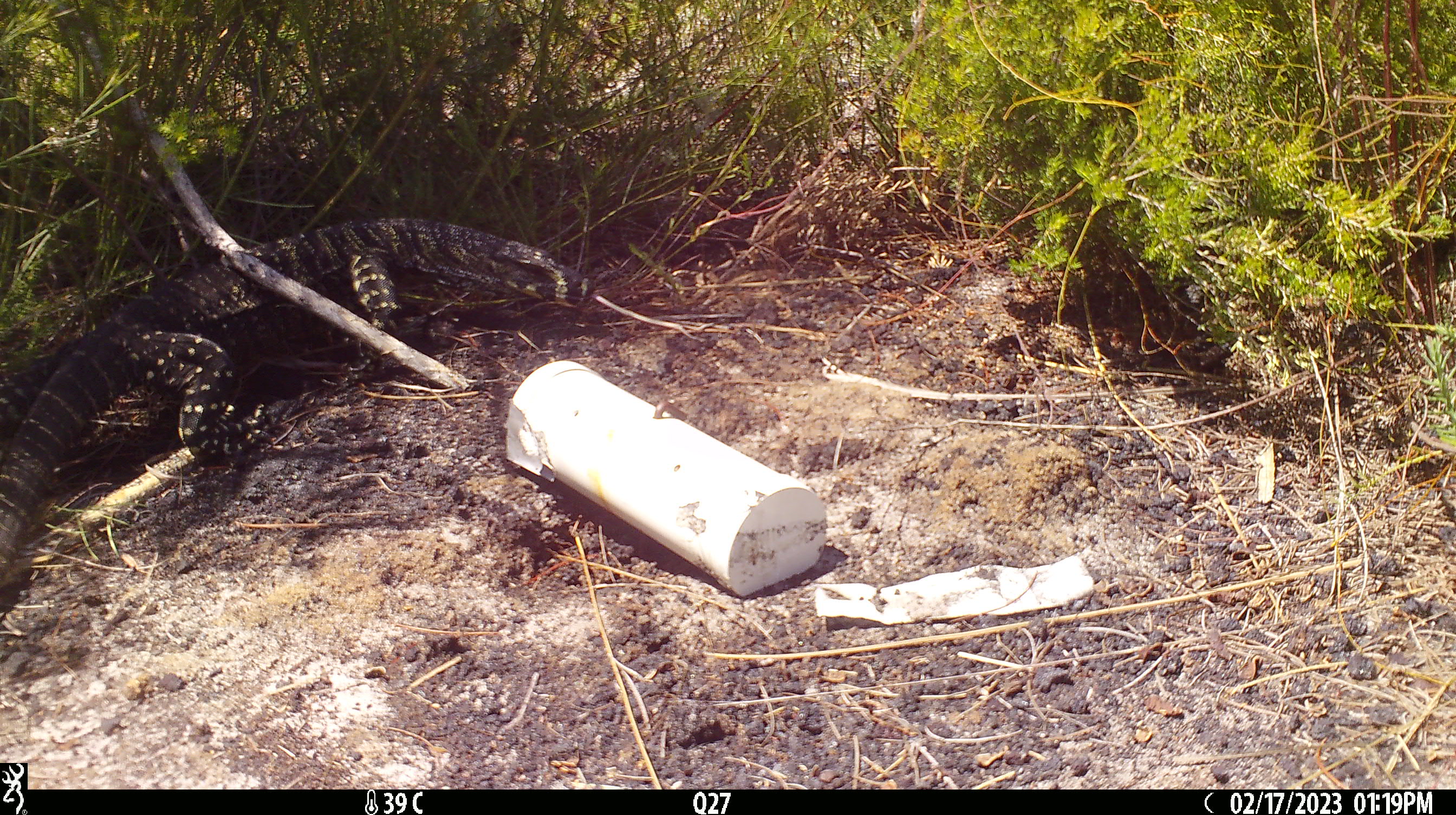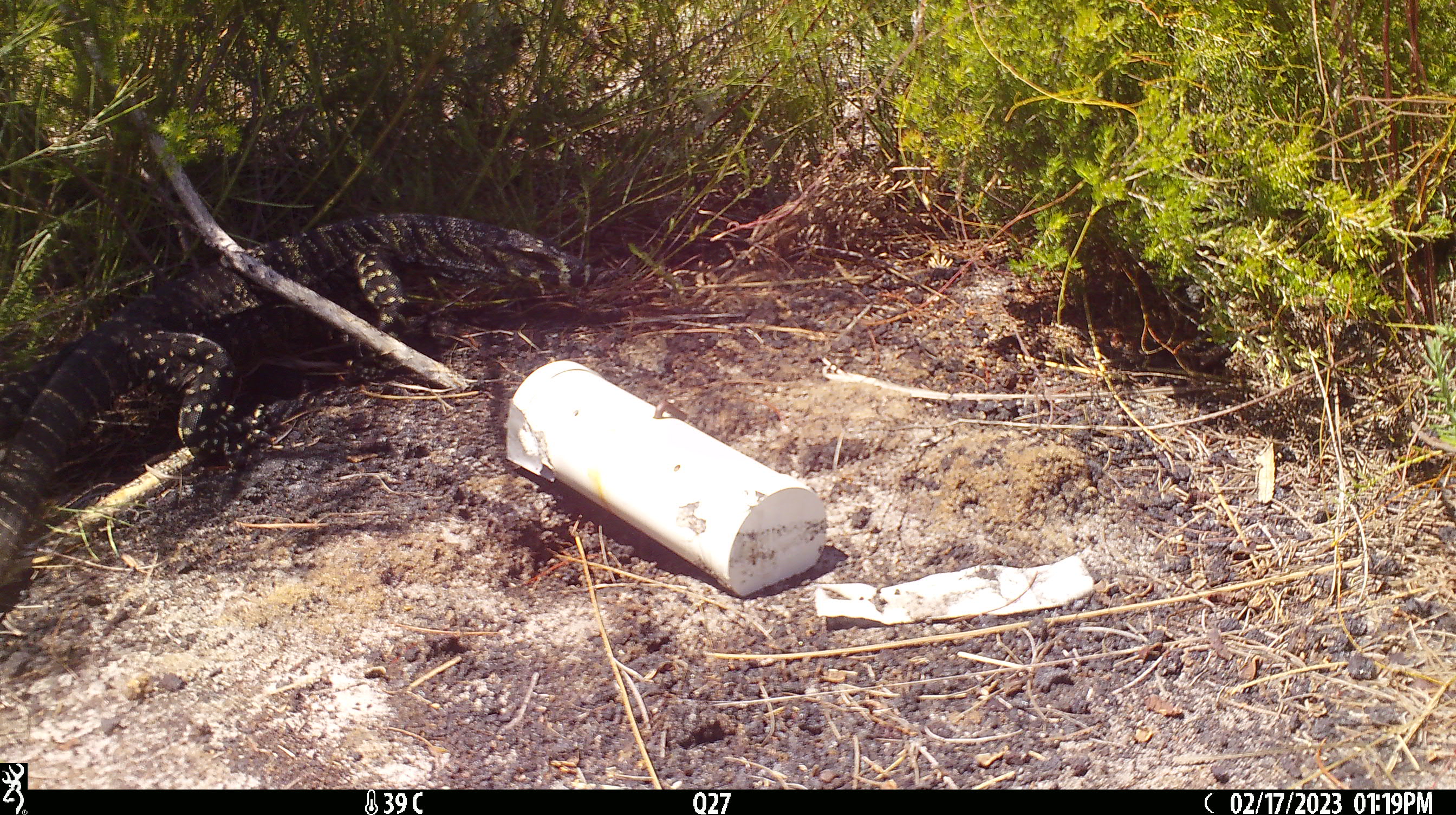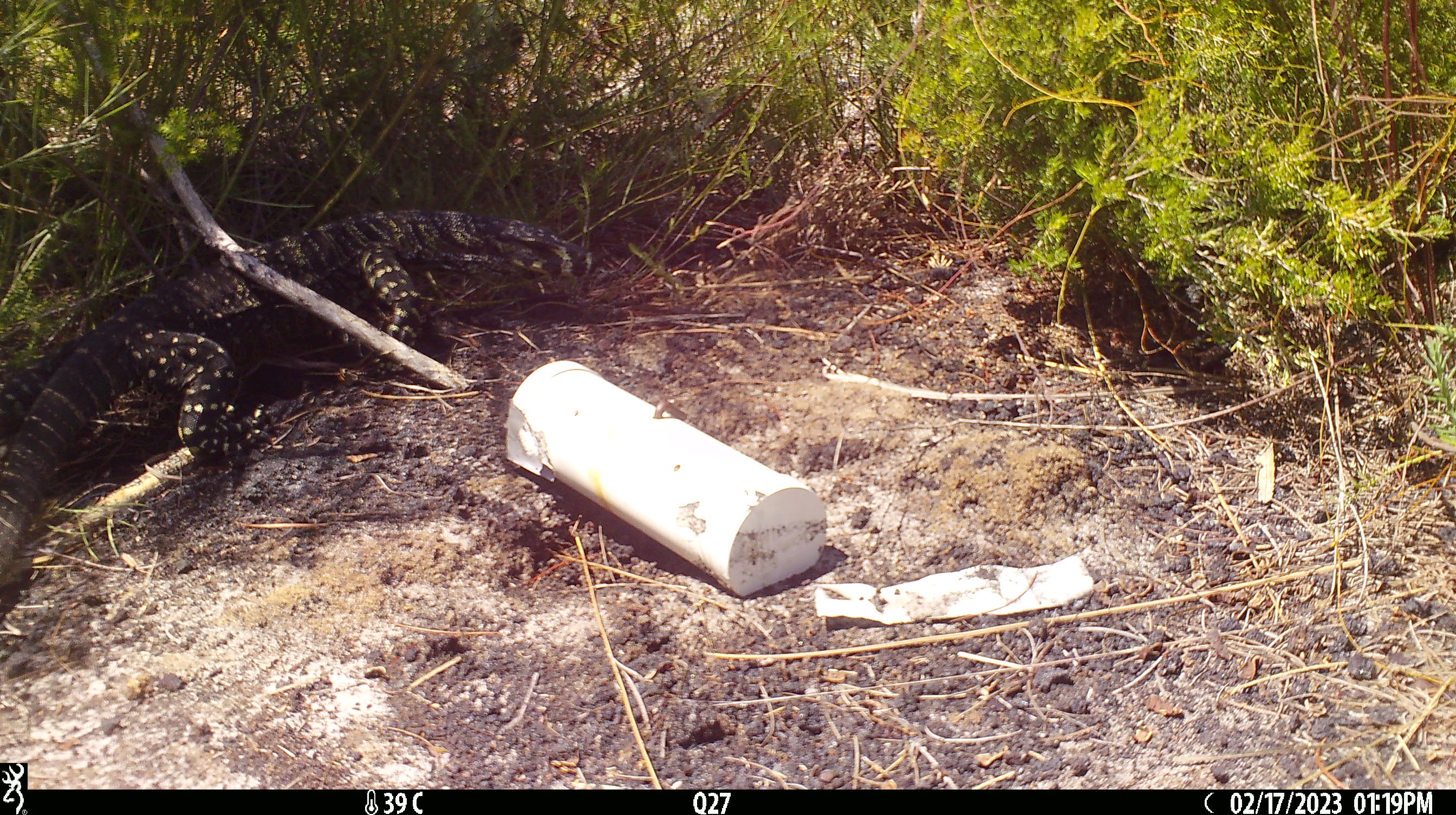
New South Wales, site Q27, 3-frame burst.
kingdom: Animalia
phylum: Chordata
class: Reptilia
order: Squamata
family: Varanidae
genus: Varanus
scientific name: Varanus varius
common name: lace monitor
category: goanna